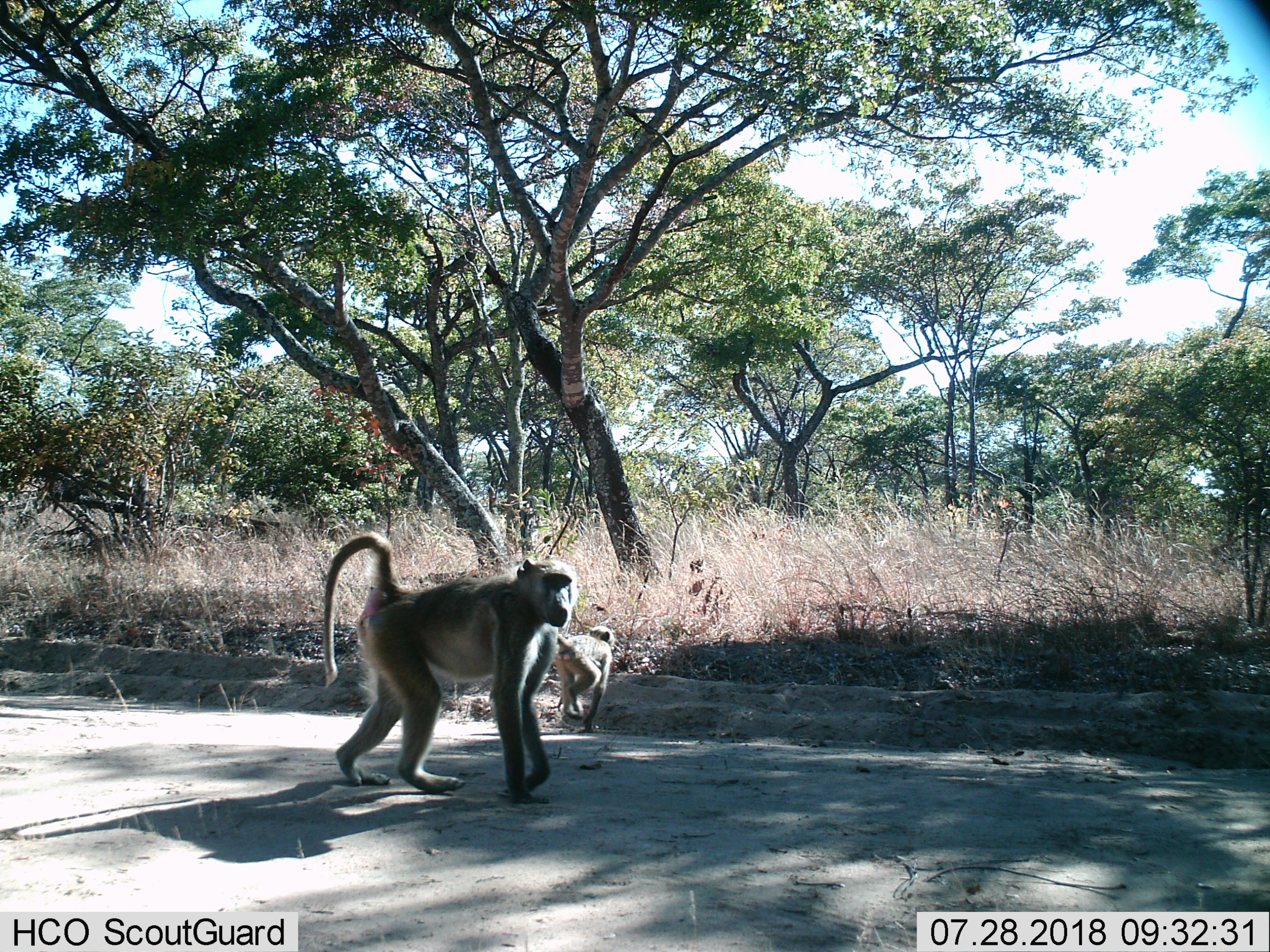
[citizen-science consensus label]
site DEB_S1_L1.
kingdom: Animalia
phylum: Chordata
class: Mammalia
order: Primates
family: Cercopithecidae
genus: Papio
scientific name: Papio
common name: baboon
Baboon (Papio), count 2. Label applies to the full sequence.